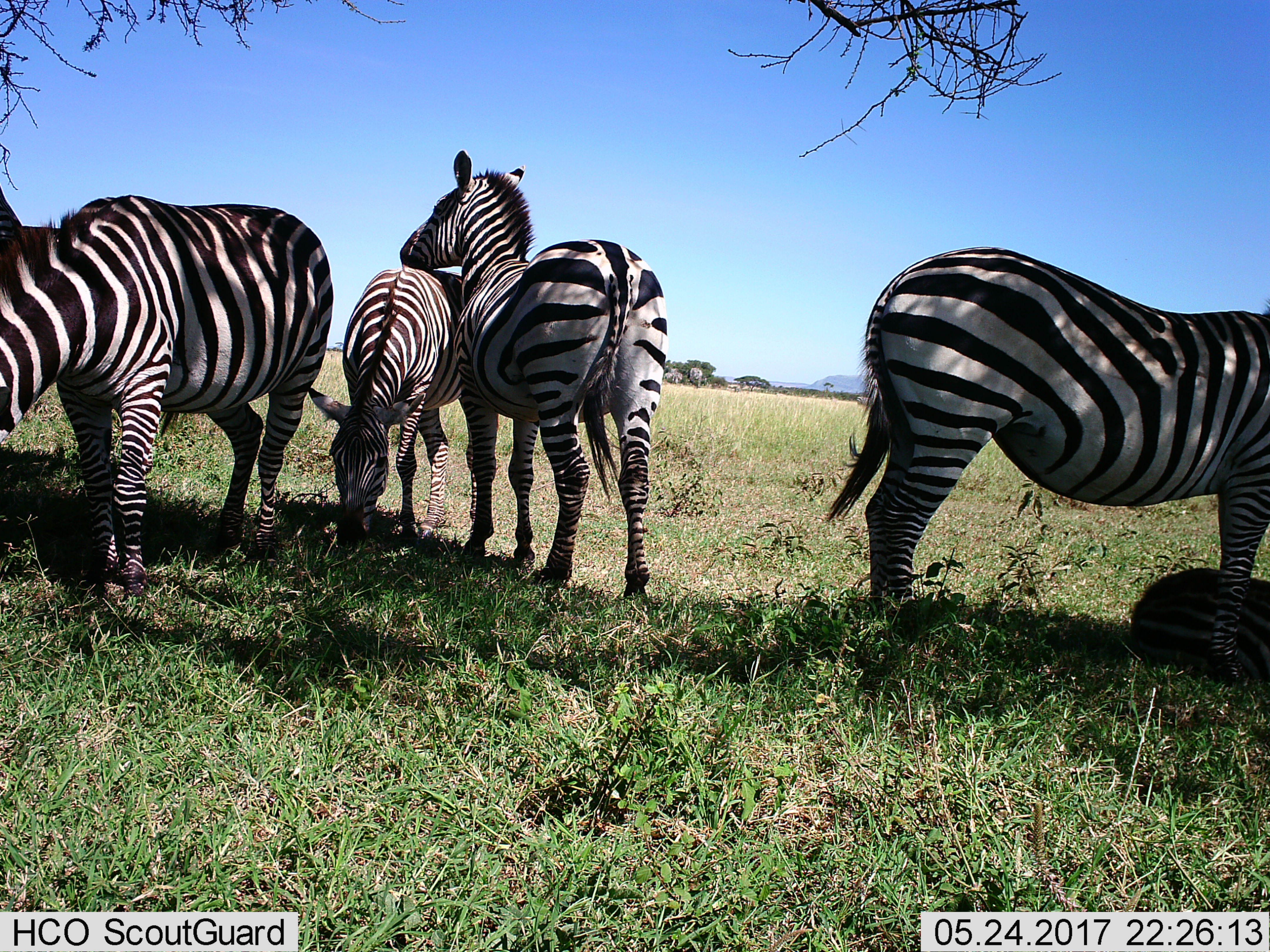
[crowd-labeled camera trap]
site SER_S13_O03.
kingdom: Animalia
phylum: Chordata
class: Mammalia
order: Perissodactyla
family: Equidae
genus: Equus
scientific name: Equus quagga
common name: plains zebra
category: zebraplains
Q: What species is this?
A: Zebraplains (plains zebra) (Equus quagga).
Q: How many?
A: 5.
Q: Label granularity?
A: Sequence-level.